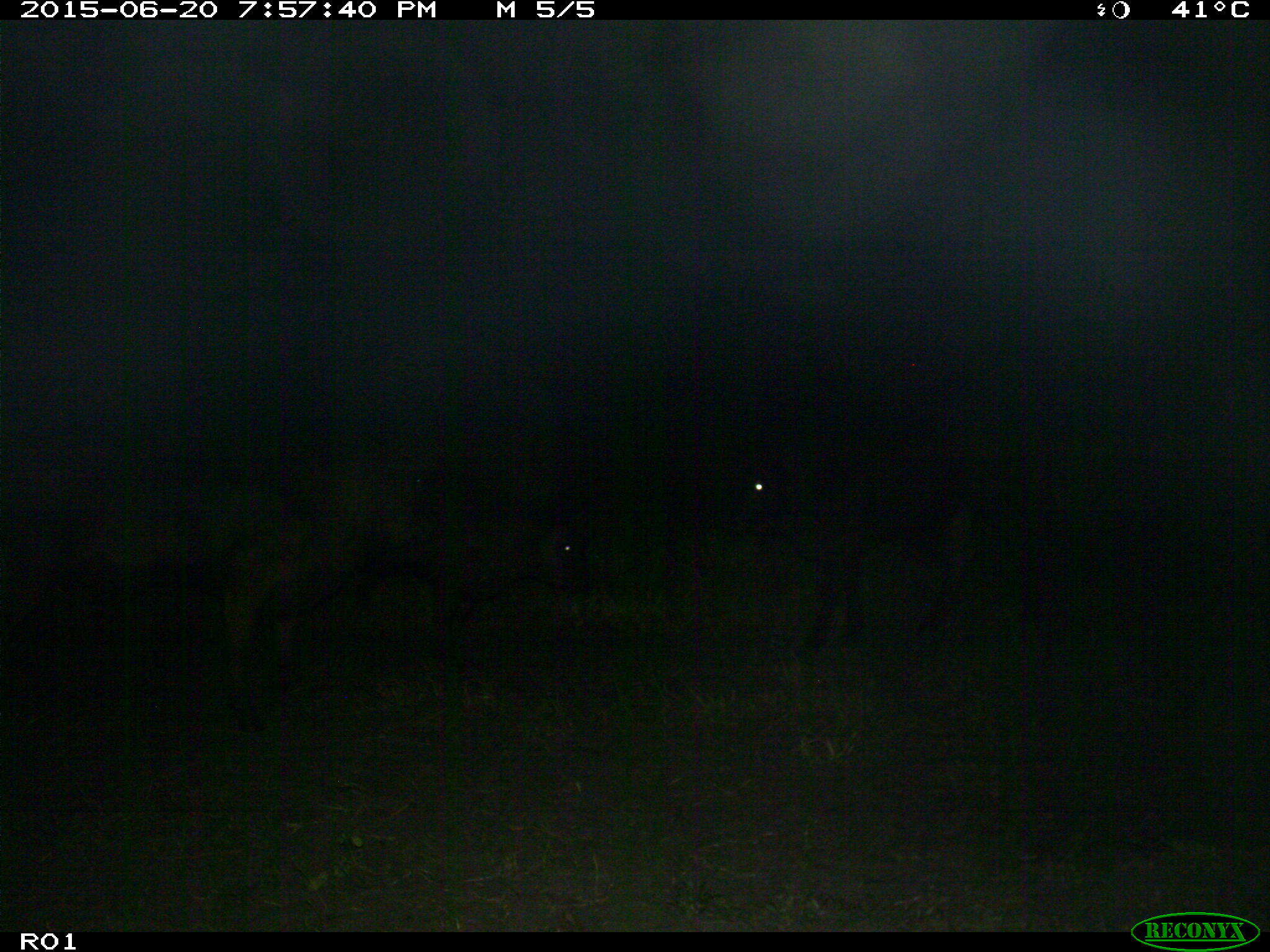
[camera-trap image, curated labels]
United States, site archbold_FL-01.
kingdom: Animalia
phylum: Chordata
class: Mammalia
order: Artiodactyla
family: Bovidae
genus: Bos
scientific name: Bos taurus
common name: domestic cow